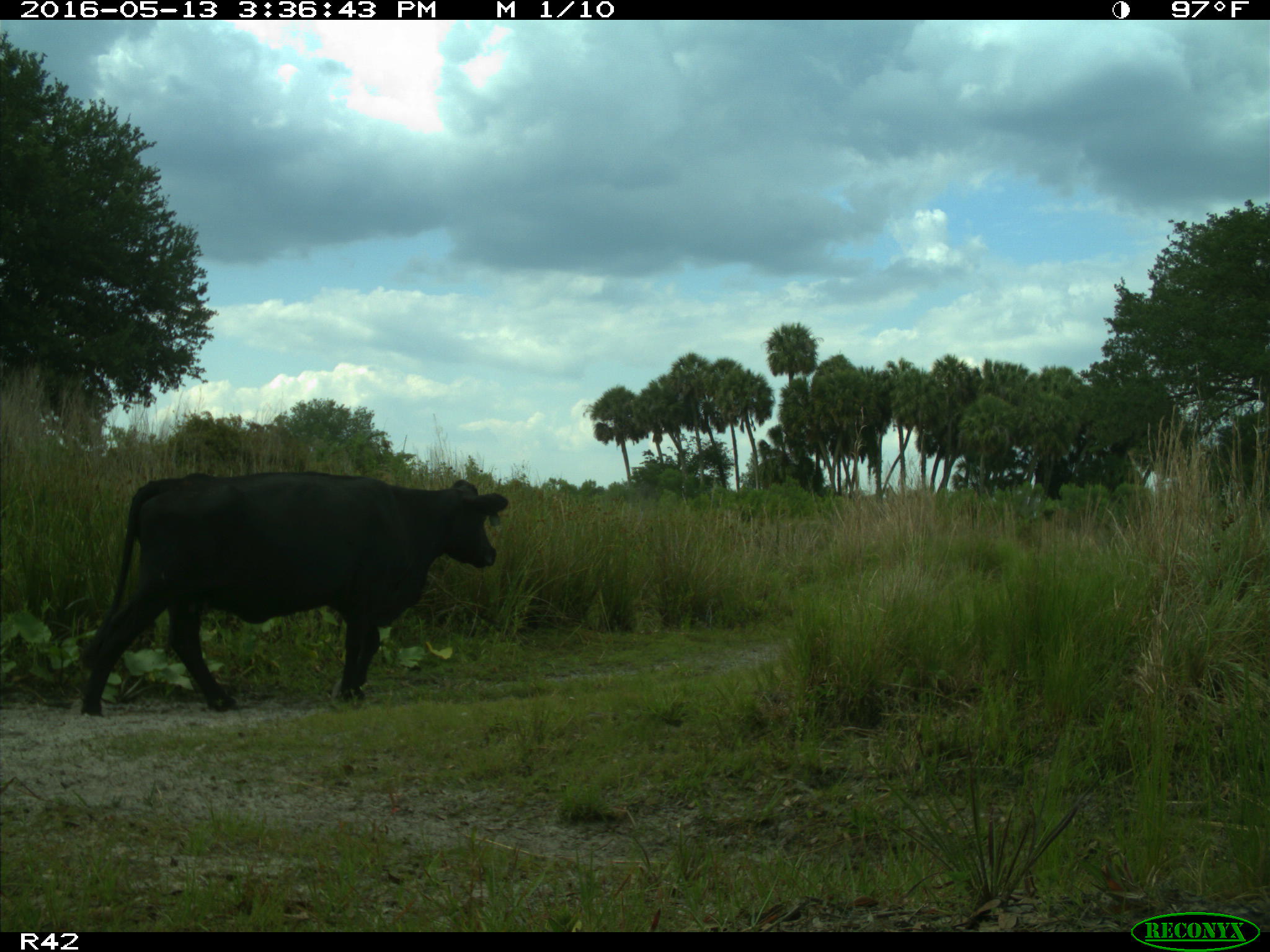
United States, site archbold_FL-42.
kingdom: Animalia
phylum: Chordata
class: Mammalia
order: Artiodactyla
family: Bovidae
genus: Bos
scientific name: Bos taurus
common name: domestic cow